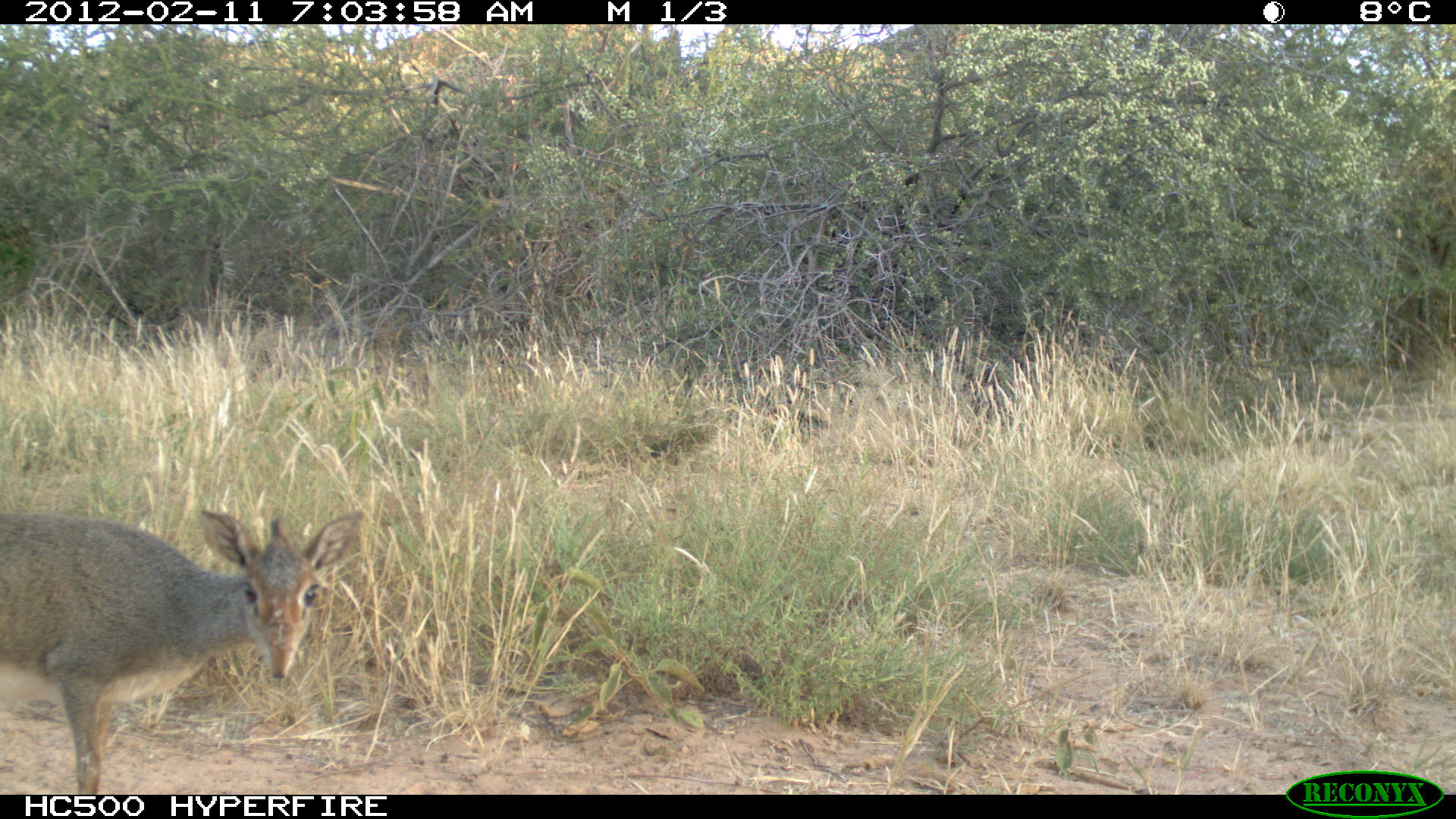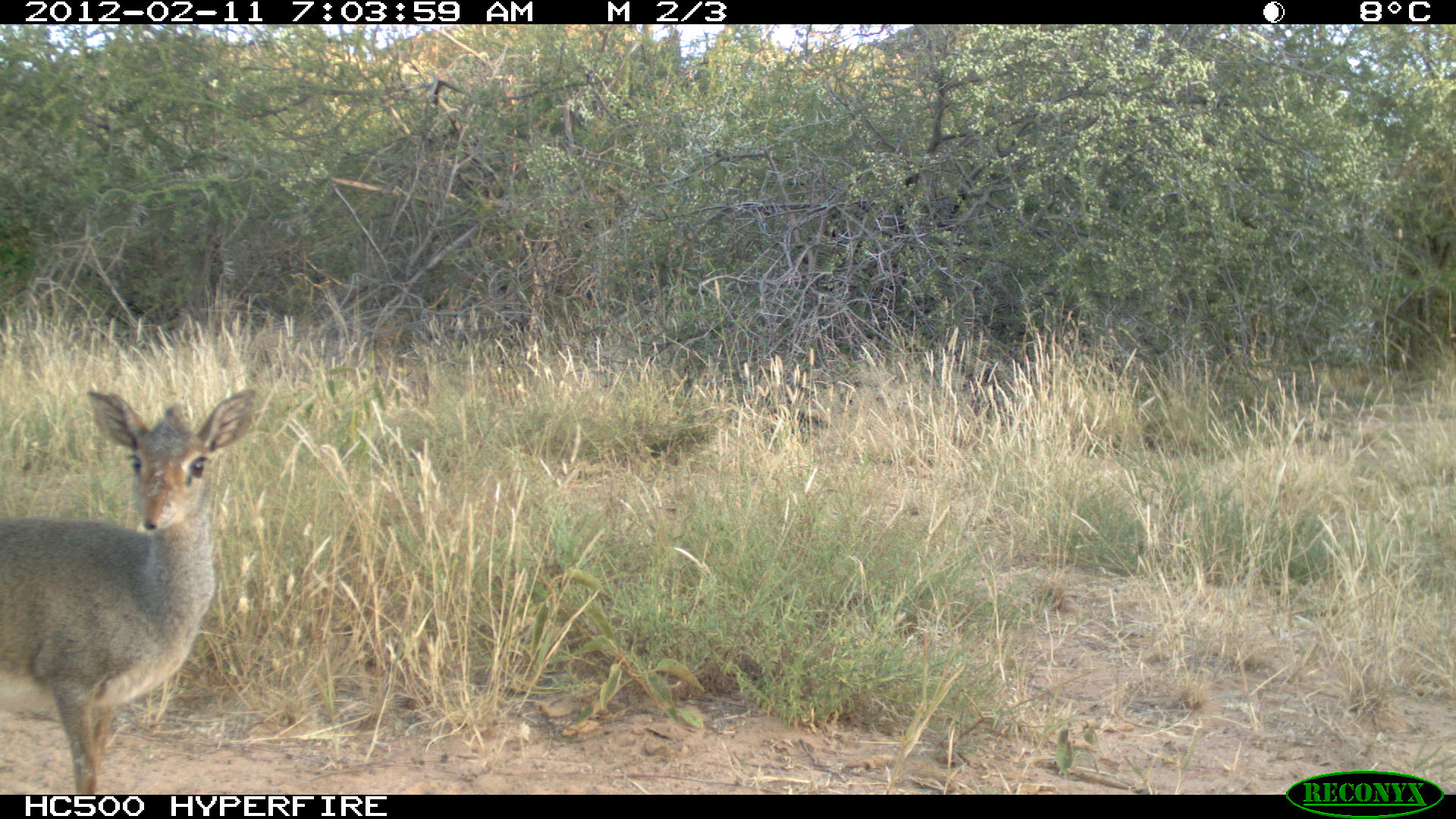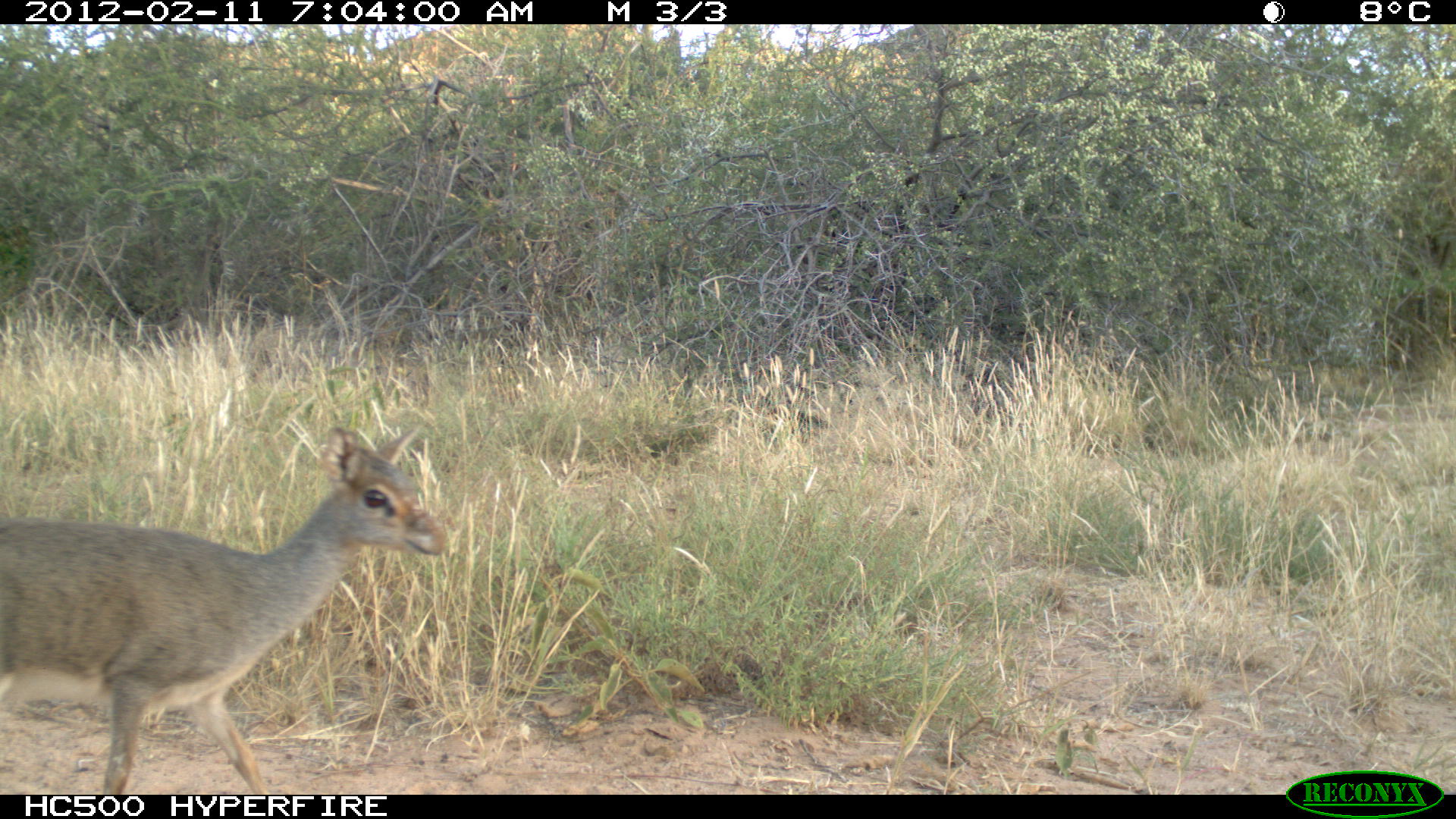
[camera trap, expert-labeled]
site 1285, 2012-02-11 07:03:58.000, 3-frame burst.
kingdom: Animalia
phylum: Chordata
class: Mammalia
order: Artiodactyla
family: Bovidae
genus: Madoqua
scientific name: Madoqua guentheri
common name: günther's dik-dik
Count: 1.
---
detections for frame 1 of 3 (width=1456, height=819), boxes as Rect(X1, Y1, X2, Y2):
madoqua guentheri: Rect(0, 502, 367, 795)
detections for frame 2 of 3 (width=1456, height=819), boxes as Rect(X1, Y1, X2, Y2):
madoqua guentheri: Rect(0, 386, 258, 792)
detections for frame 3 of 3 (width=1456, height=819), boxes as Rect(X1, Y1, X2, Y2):
madoqua guentheri: Rect(0, 416, 446, 793)